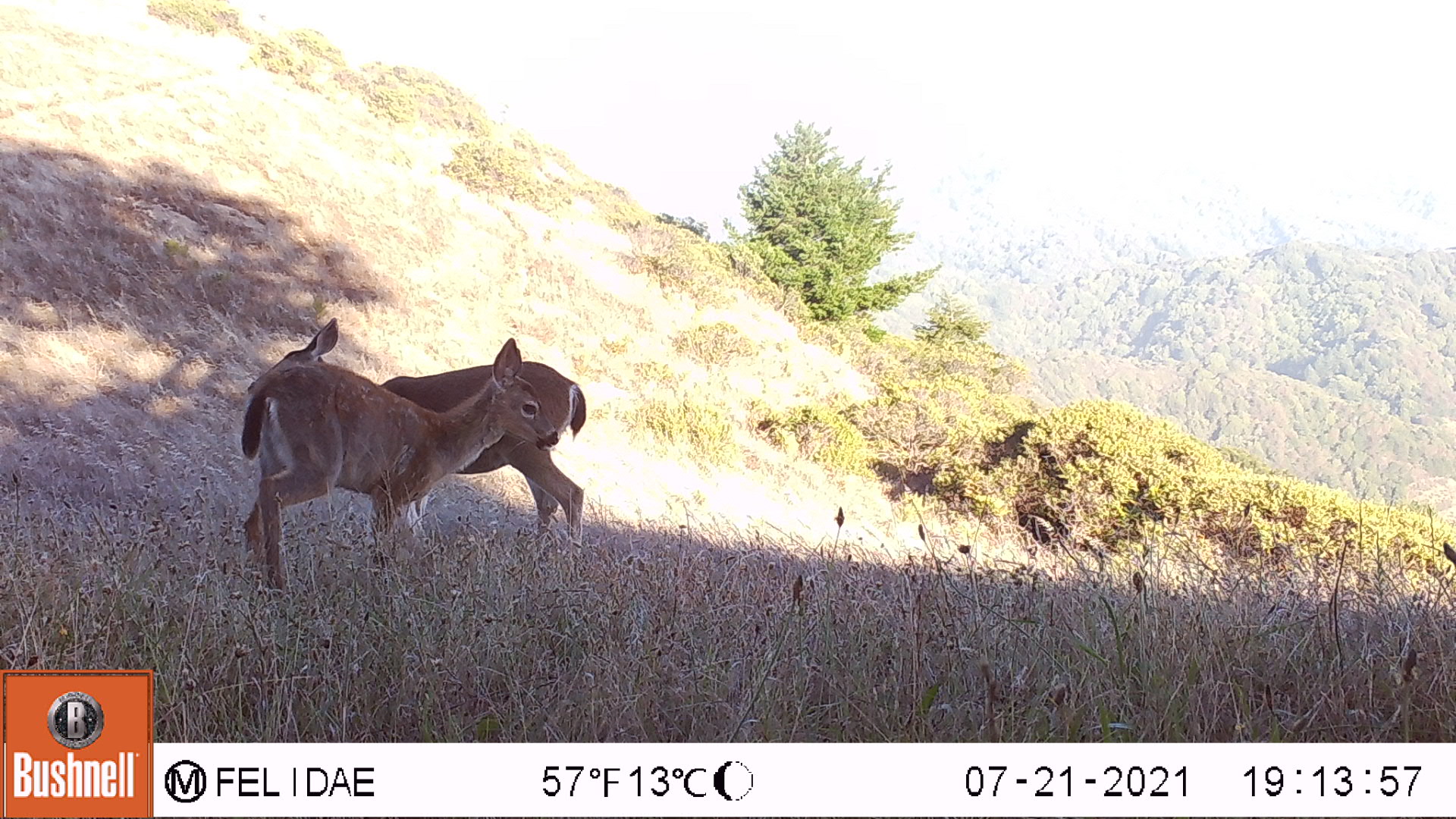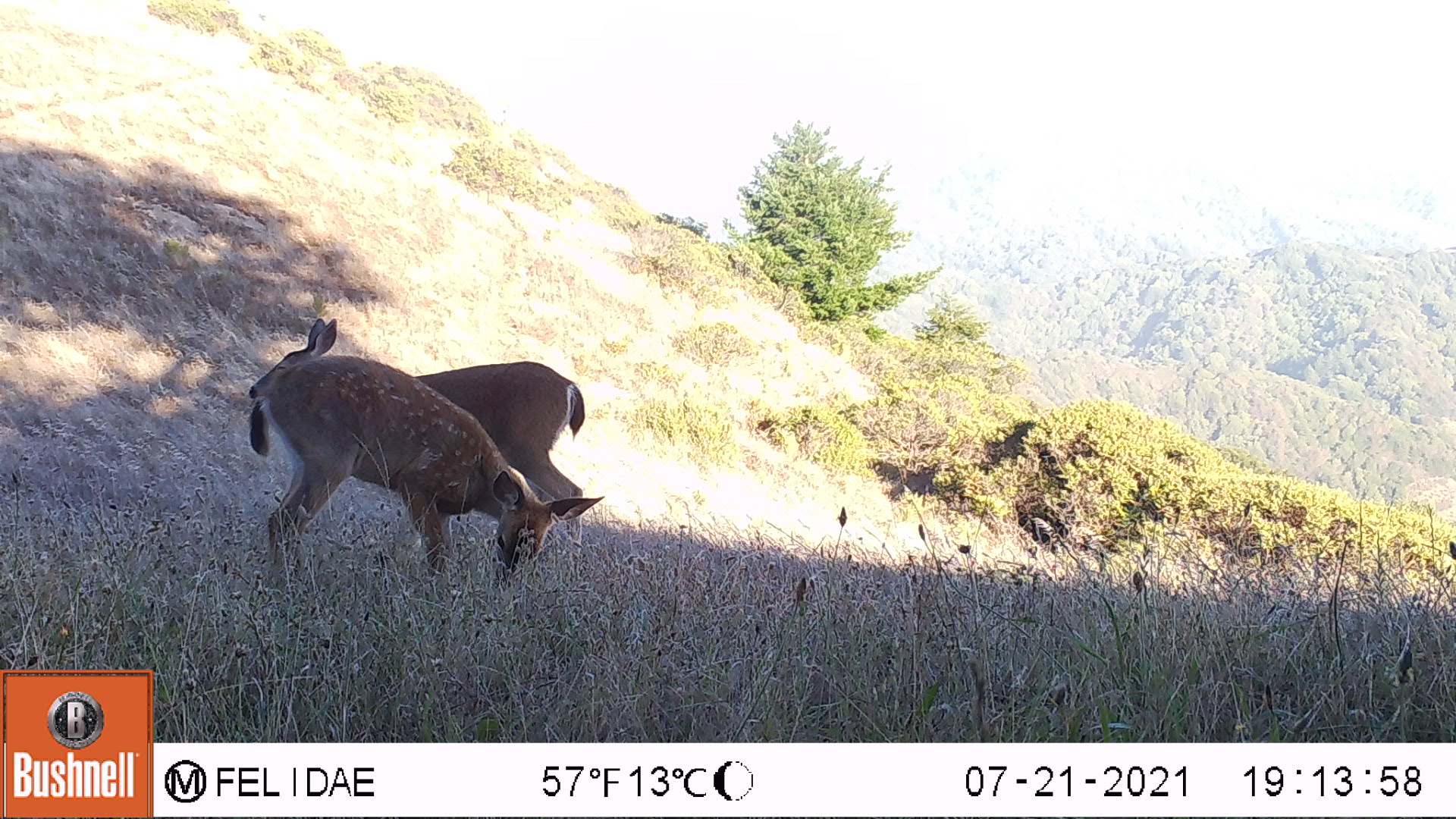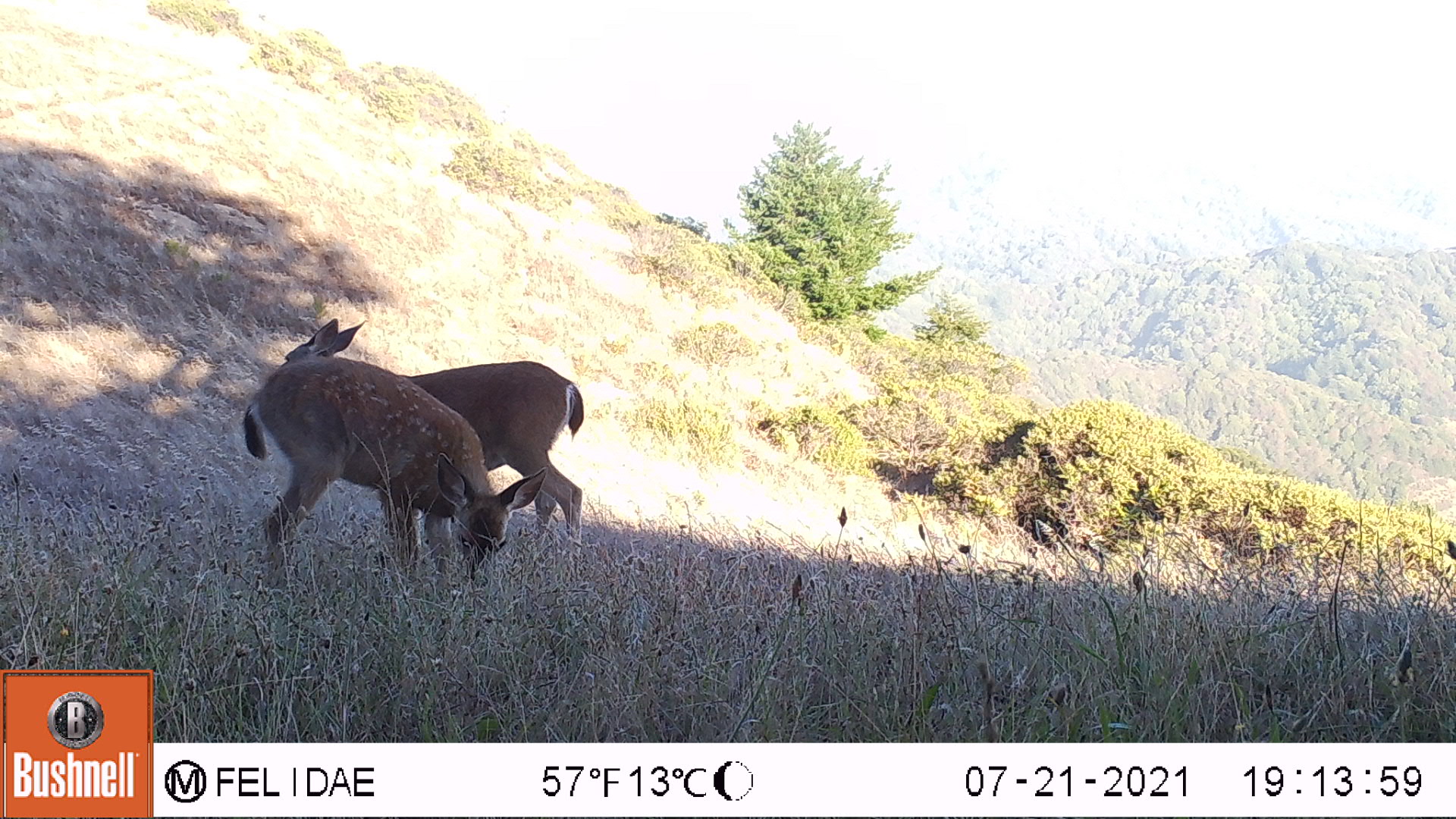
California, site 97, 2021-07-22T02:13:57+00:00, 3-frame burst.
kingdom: Animalia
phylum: Chordata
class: Mammalia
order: Artiodactyla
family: Cervidae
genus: Odocoileus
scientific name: Odocoileus hemionus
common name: mule deer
Mule deer (Odocoileus hemionus).